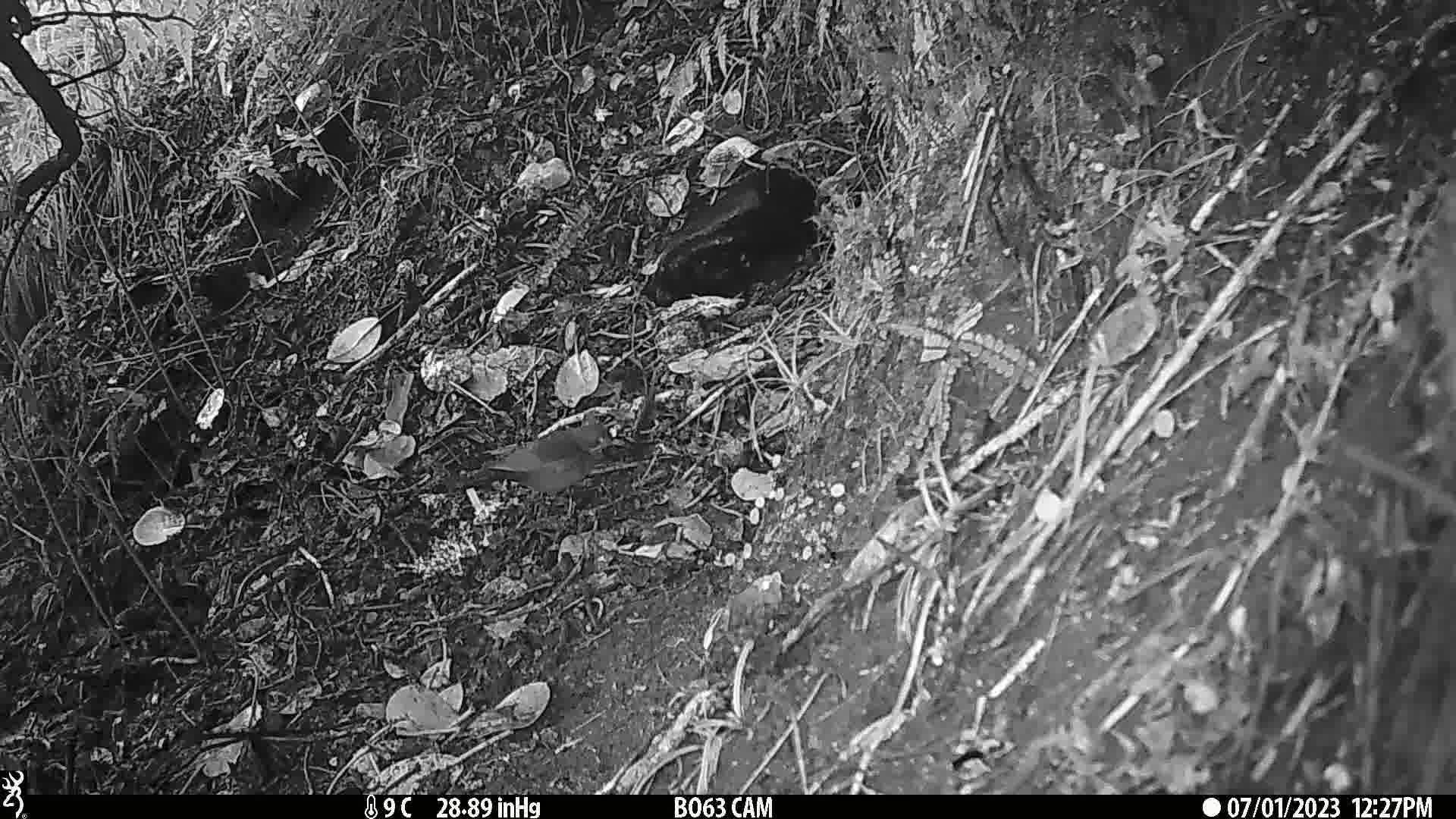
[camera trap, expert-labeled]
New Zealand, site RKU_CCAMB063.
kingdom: Animalia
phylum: Chordata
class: Aves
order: Passeriformes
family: Turdidae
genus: Turdus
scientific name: Turdus merula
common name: eurasian blackbird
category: blackbird